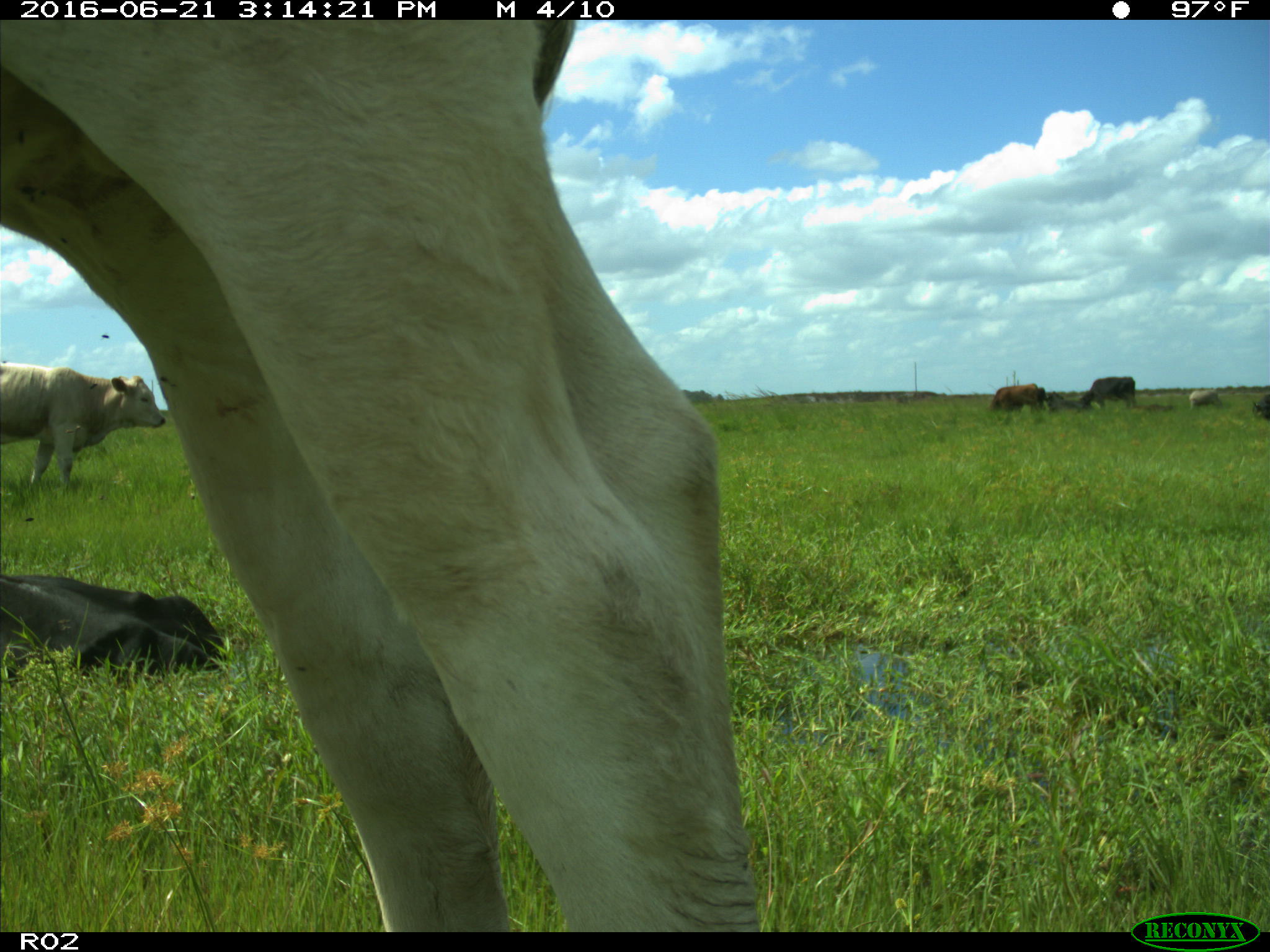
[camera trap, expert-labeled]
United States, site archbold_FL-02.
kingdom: Animalia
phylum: Chordata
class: Mammalia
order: Artiodactyla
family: Bovidae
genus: Bos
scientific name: Bos taurus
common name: domestic cow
Bos taurus (domestic cow).